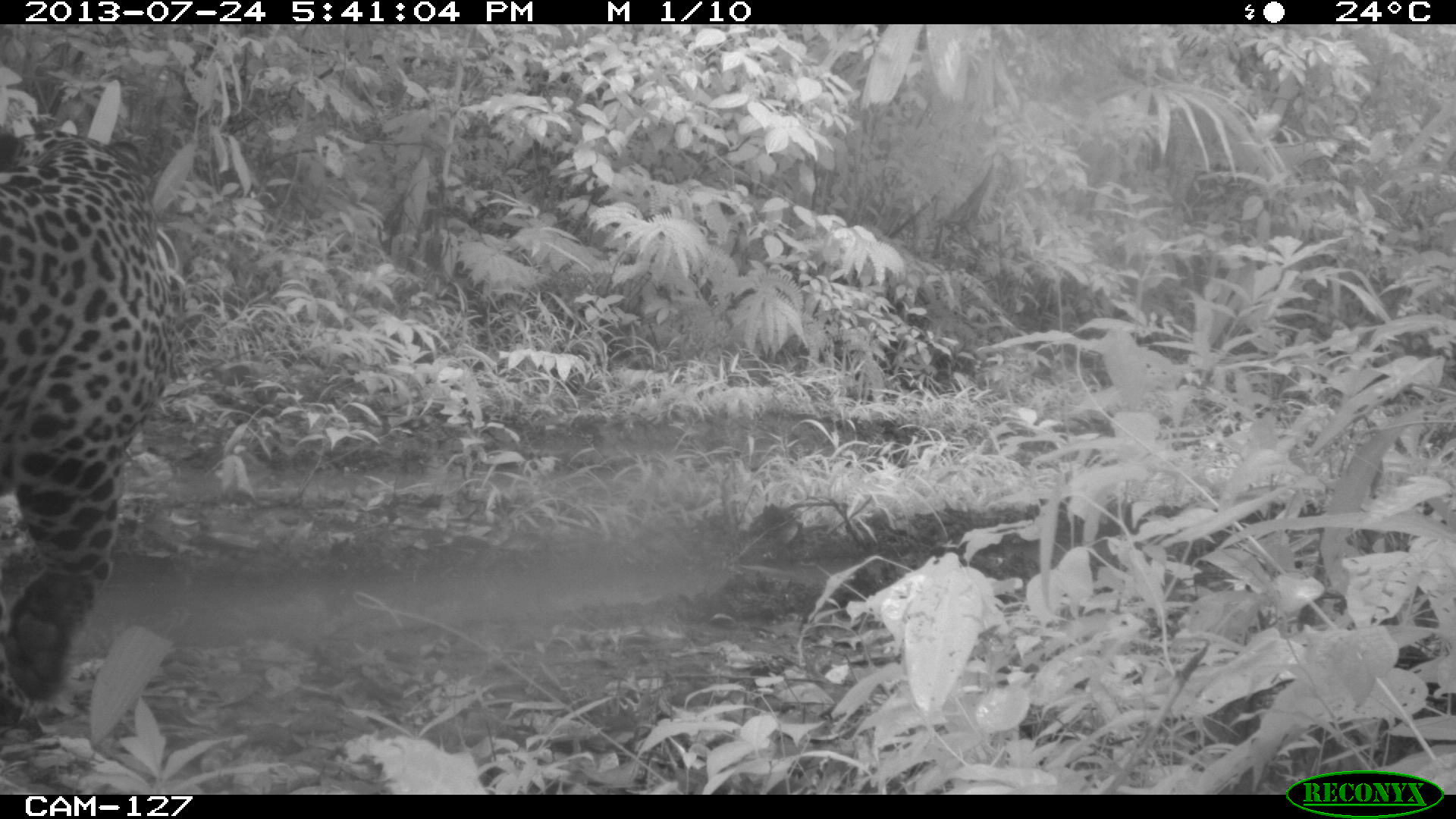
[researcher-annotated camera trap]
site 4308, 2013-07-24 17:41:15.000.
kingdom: Animalia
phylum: Chordata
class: Mammalia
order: Carnivora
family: Felidae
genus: Panthera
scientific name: Panthera onca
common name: jaguar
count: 1